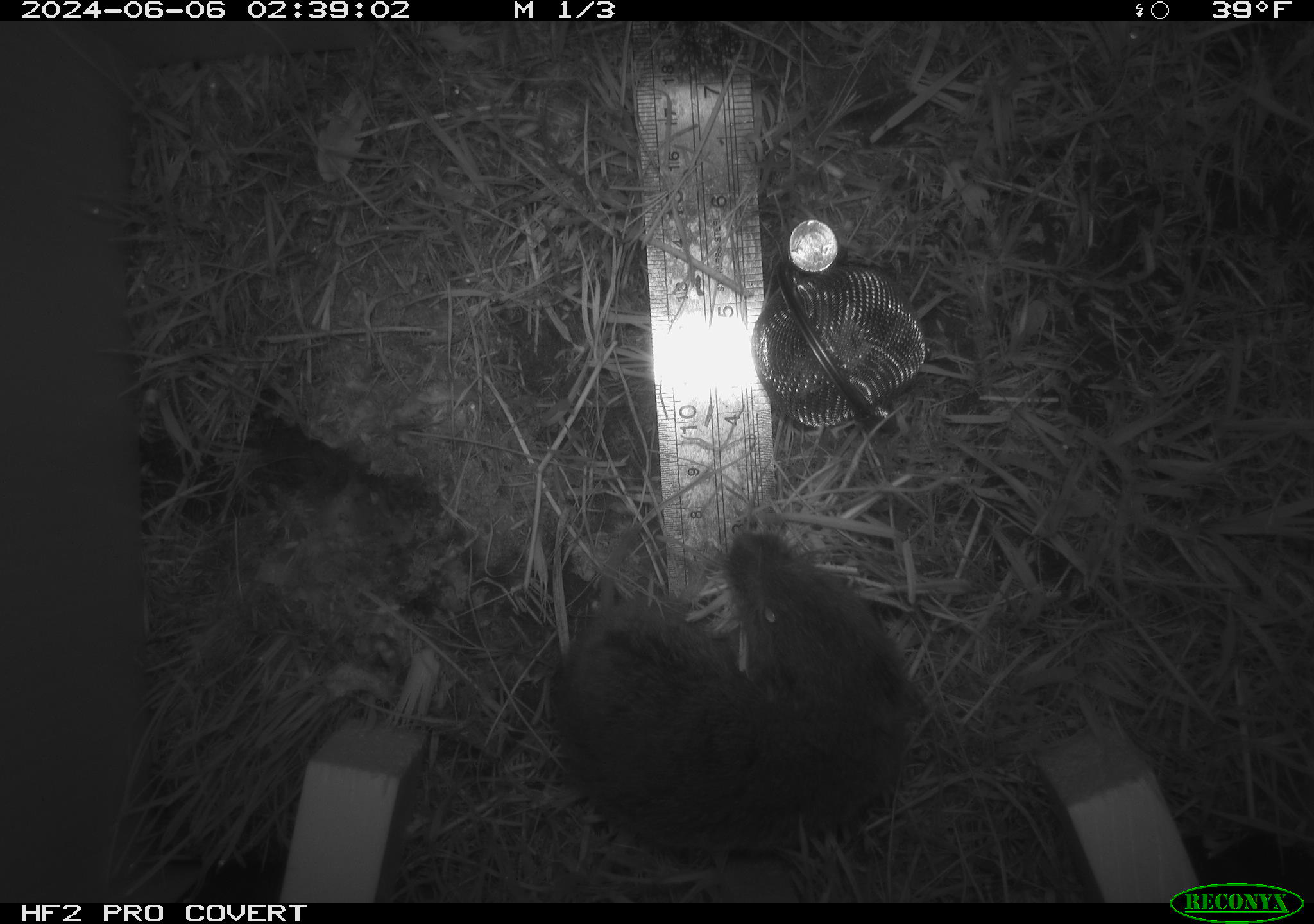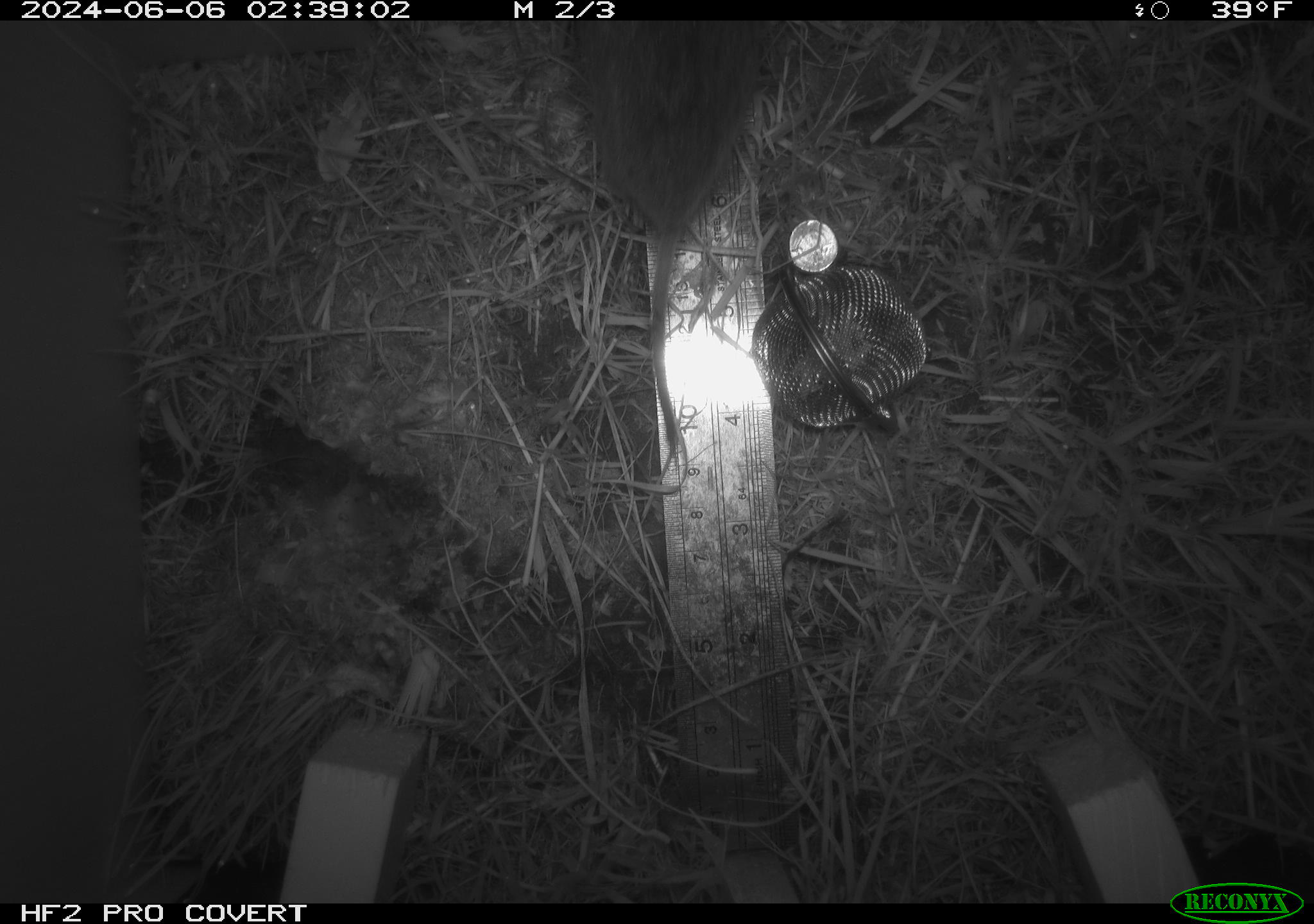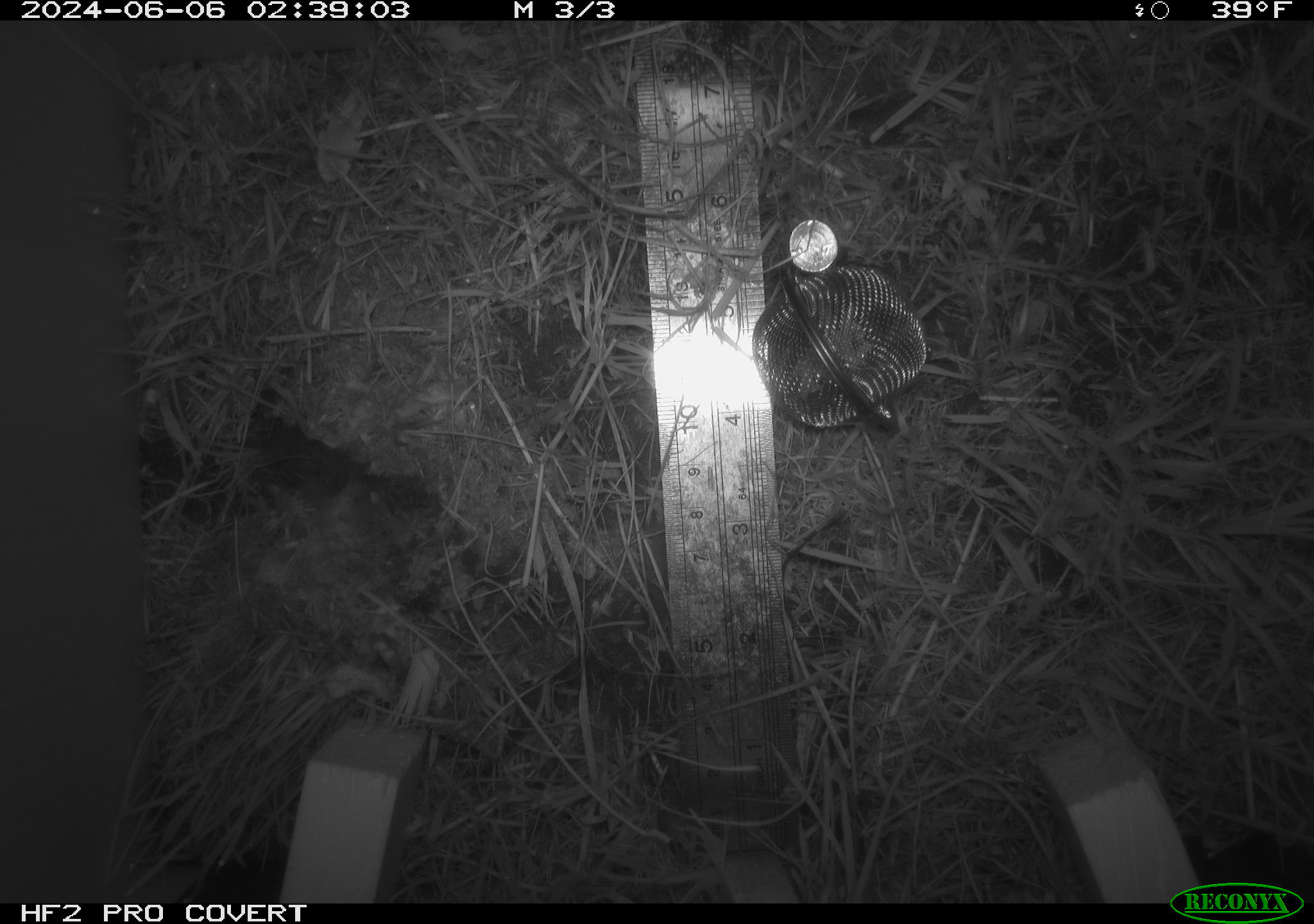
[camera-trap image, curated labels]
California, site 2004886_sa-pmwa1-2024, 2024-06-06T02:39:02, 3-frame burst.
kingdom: Animalia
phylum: Chordata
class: Mammalia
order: Rodentia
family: Cricetidae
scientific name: Arvicolinae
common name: voles, lemmings, and muskrats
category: arvicolinae subfamily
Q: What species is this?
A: Arvicolinae subfamily (voles, lemmings, and muskrats) (Arvicolinae).